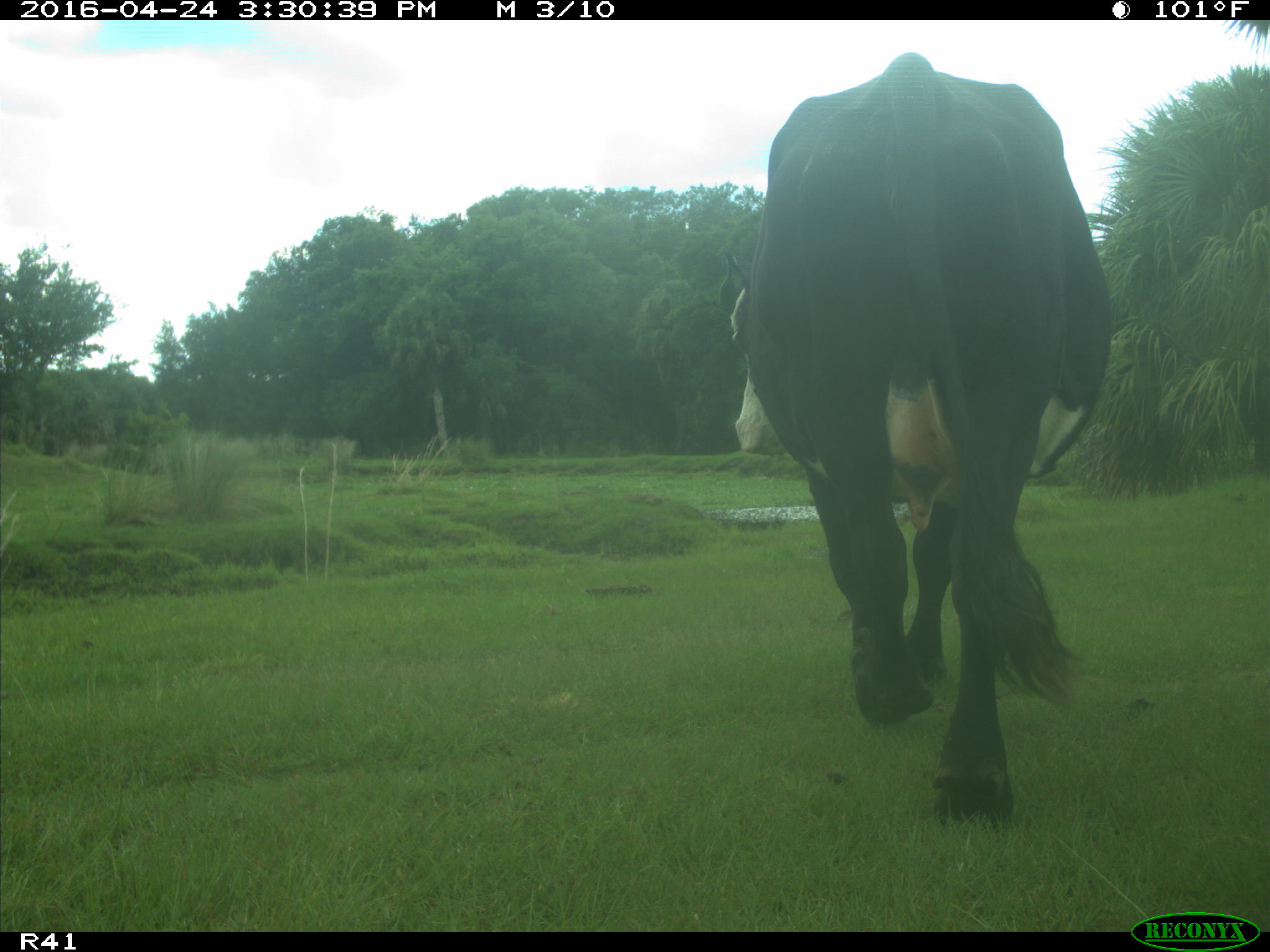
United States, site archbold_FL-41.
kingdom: Animalia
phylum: Chordata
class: Mammalia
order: Artiodactyla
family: Bovidae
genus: Bos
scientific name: Bos taurus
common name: domestic cow